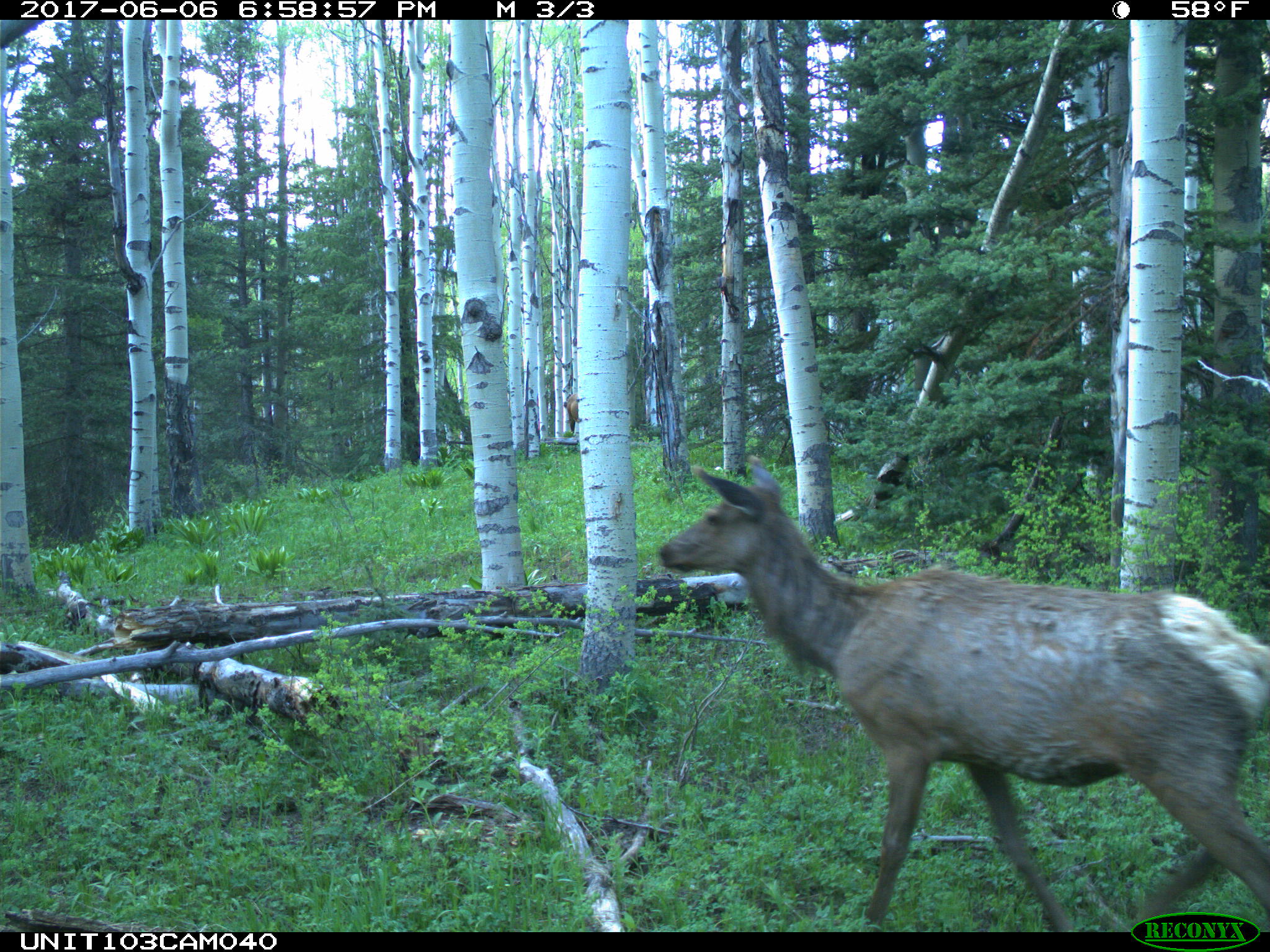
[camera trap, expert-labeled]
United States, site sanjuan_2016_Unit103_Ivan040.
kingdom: Animalia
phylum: Chordata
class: Mammalia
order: Artiodactyla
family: Cervidae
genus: Cervus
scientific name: Cervus elaphus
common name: red deer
Cervus elaphus (red deer).